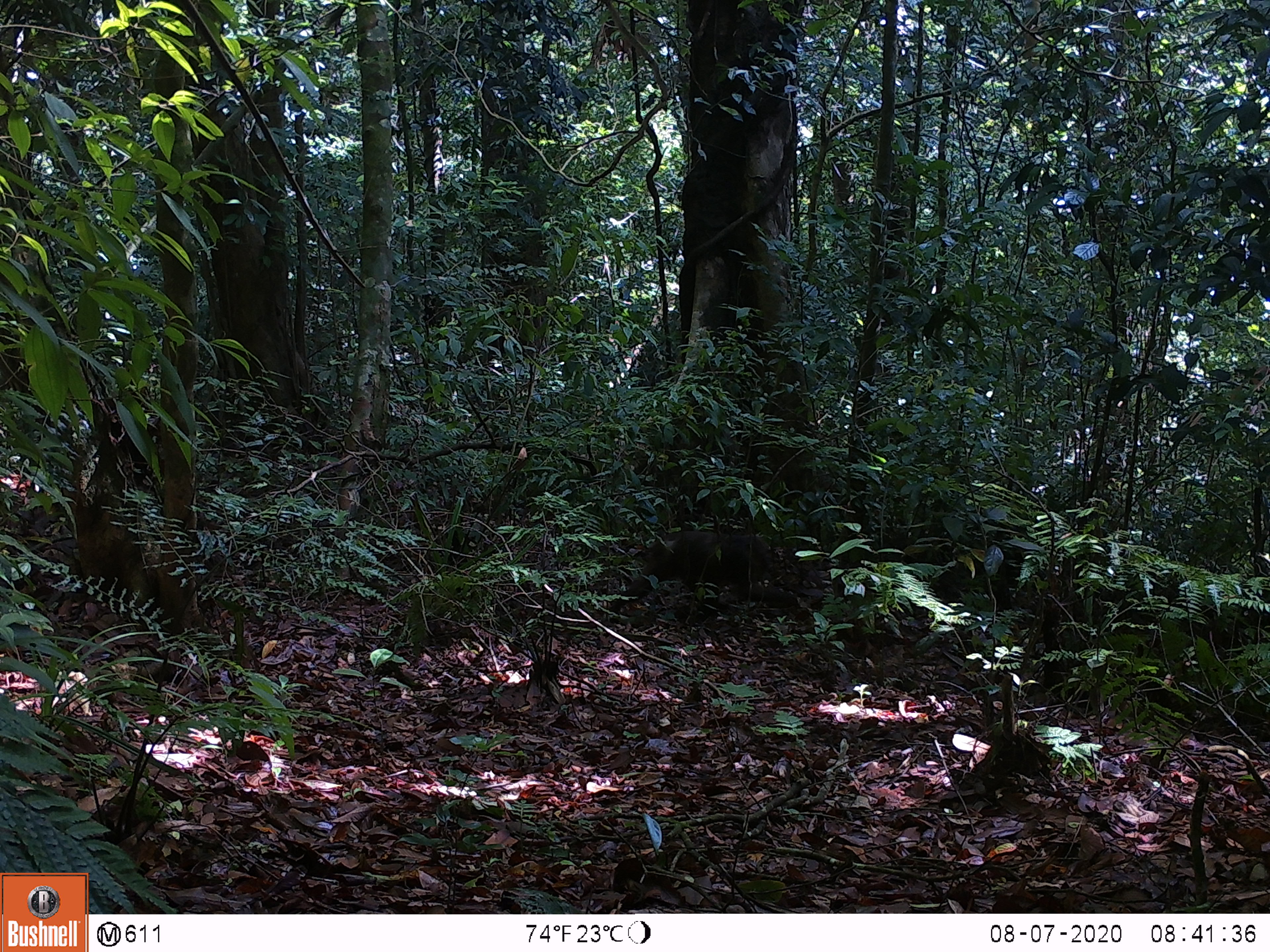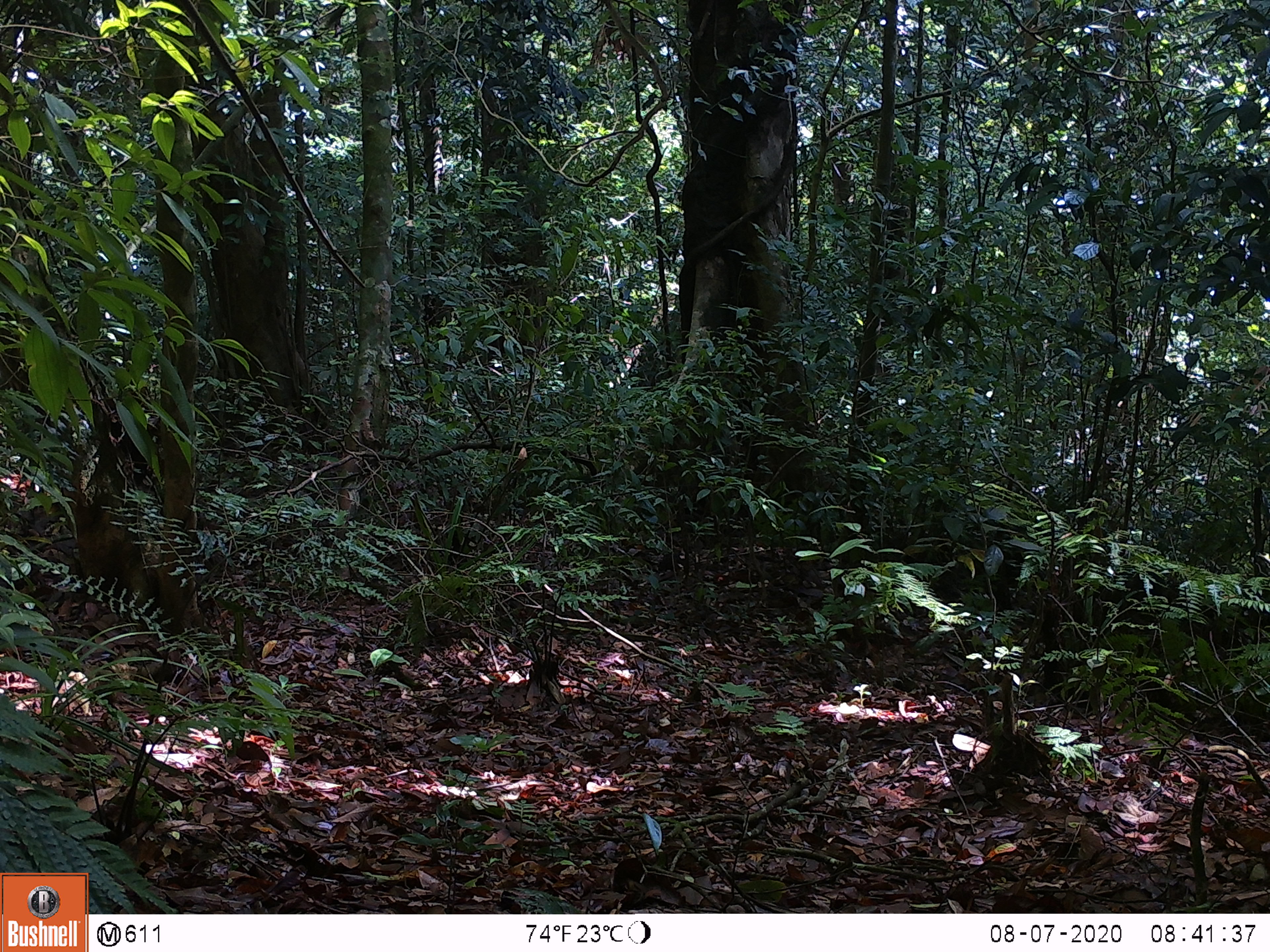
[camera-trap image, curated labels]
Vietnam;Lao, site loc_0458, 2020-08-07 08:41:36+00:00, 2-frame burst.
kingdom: Animalia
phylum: Chordata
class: Mammalia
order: Primates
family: Cercopithecidae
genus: Macaca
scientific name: Macaca arctoides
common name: stump-tailed macaque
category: stump tailed macaque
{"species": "stump tailed macaque (stump-tailed macaque) (Macaca arctoides)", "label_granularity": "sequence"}